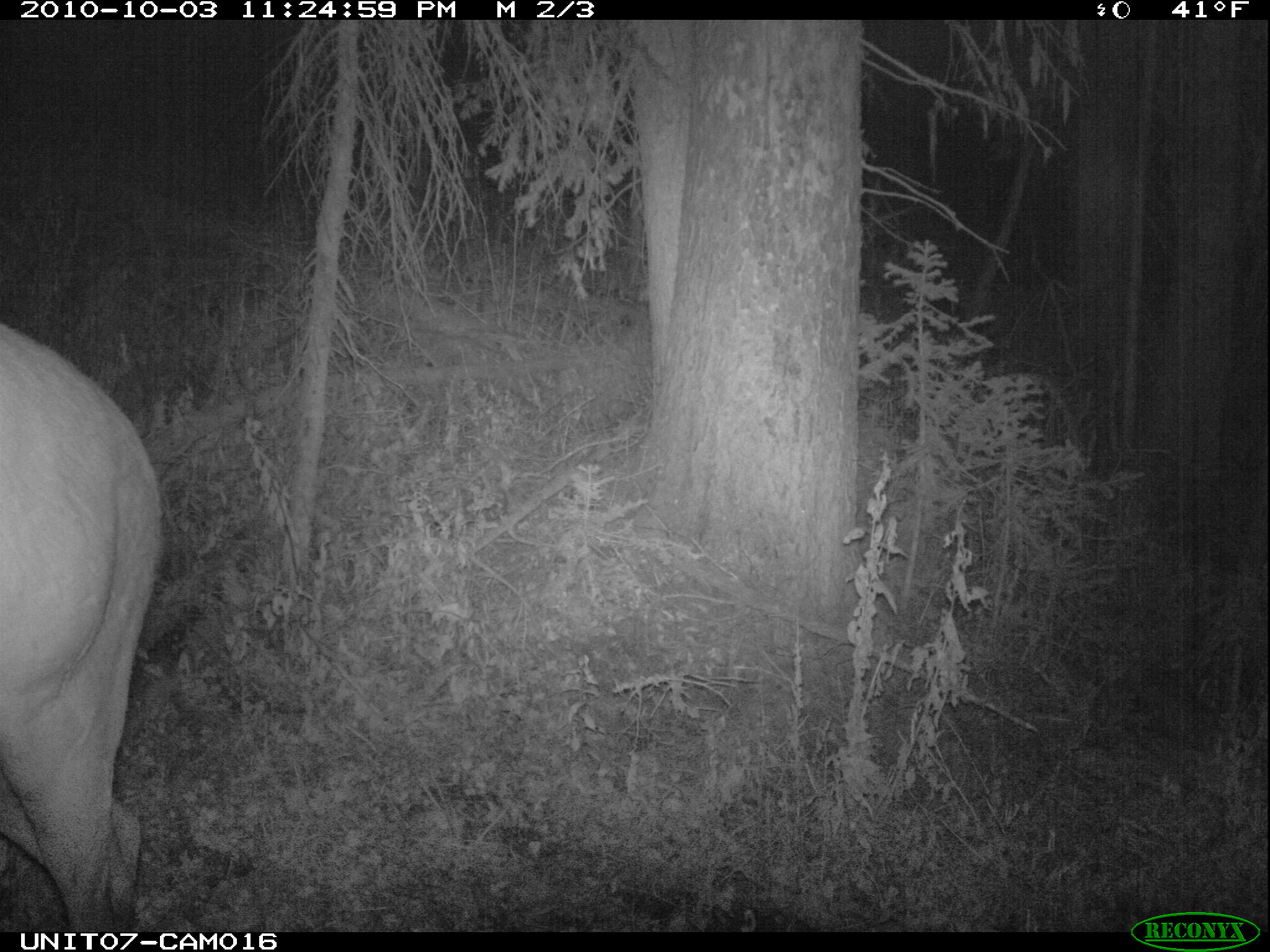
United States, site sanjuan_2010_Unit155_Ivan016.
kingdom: Animalia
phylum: Chordata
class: Mammalia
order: Artiodactyla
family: Cervidae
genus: Cervus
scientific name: Cervus elaphus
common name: red deer